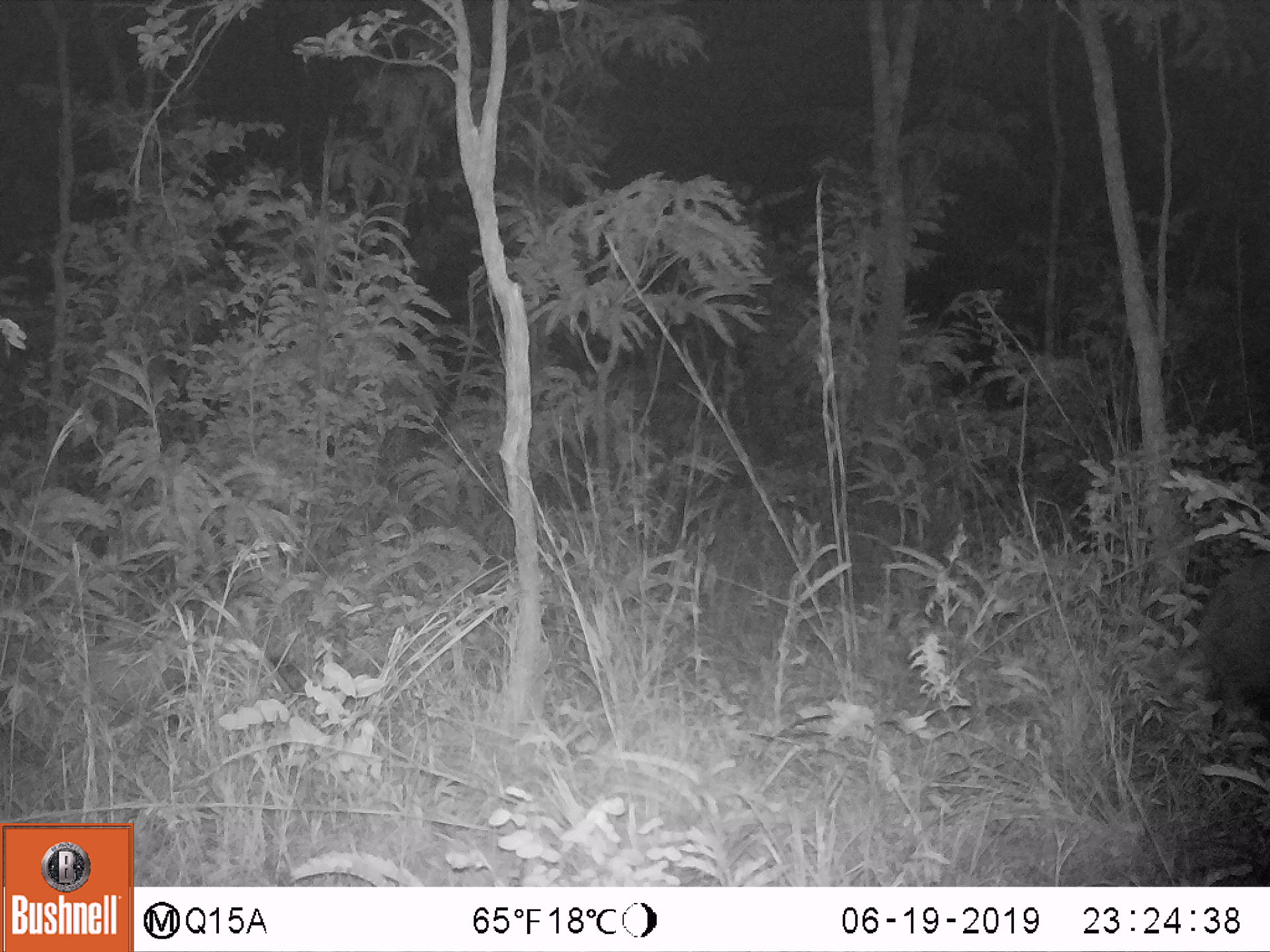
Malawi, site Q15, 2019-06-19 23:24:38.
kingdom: Animalia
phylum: Chordata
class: Mammalia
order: Artiodactyla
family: Suidae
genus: Potamochoerus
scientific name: Potamochoerus larvatus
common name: bushpig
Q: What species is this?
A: Bushpig (Potamochoerus larvatus).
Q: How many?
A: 1.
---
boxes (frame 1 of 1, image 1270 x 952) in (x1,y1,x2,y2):
bushpig: (1190,554,1267,745)